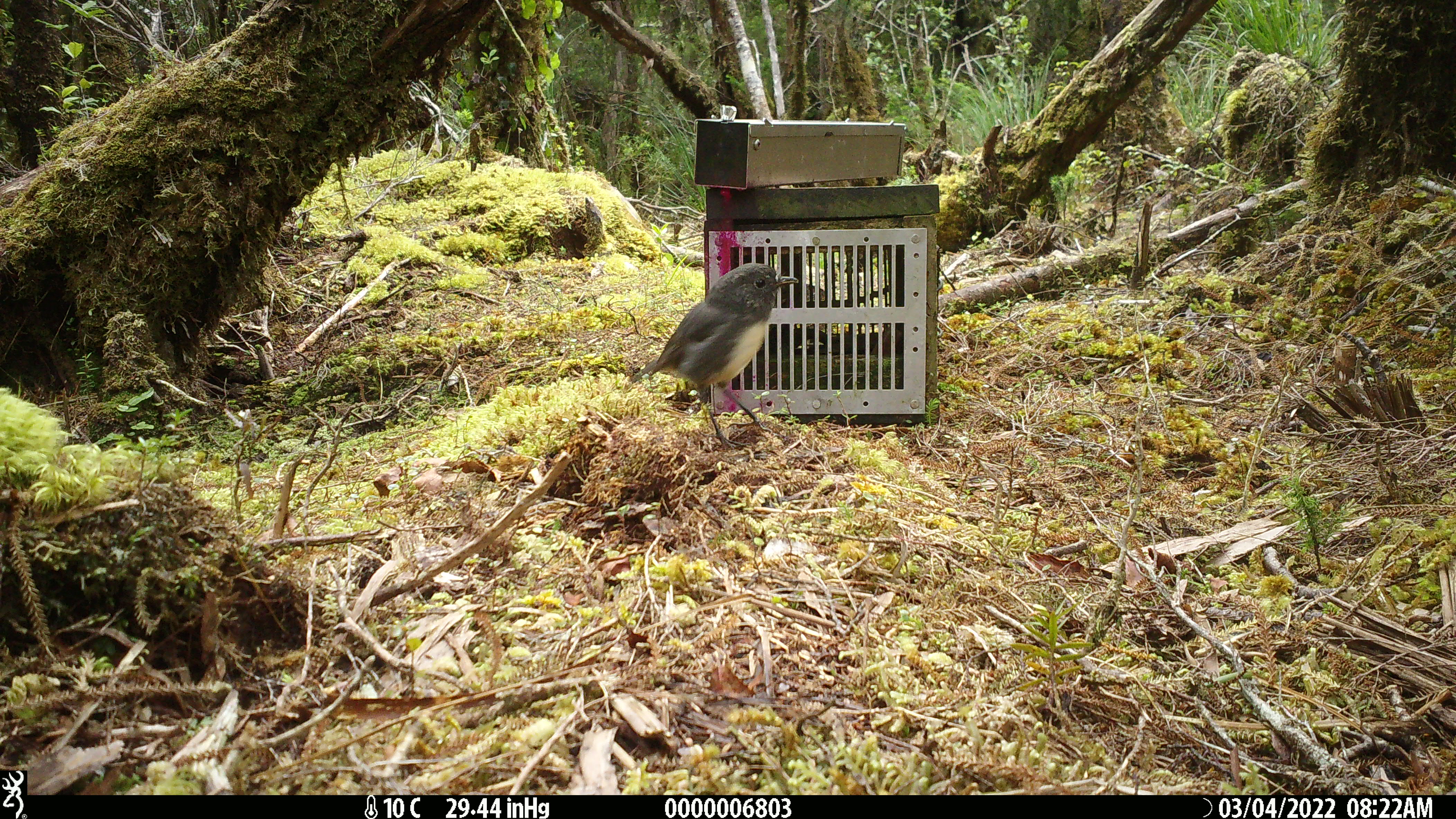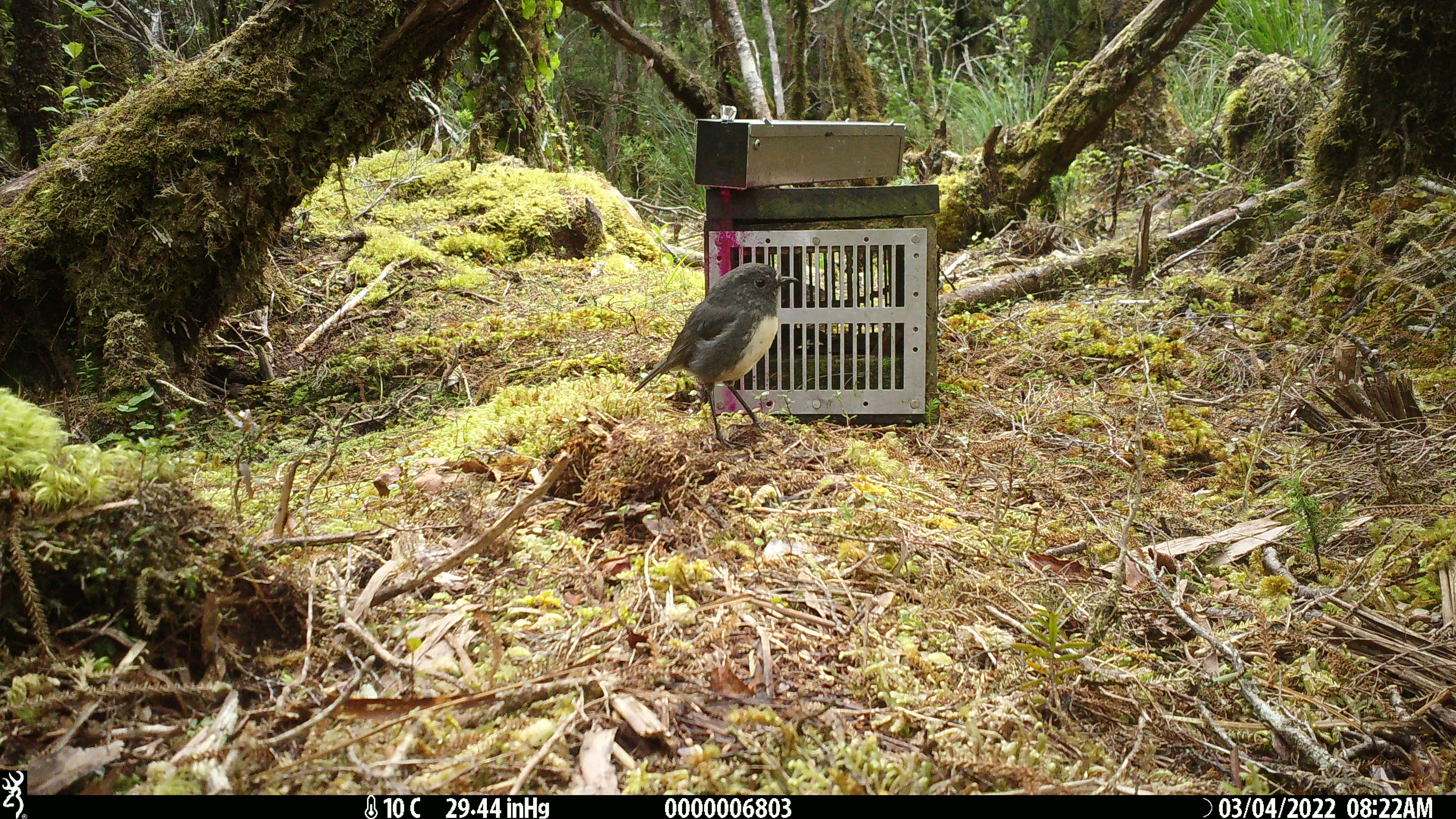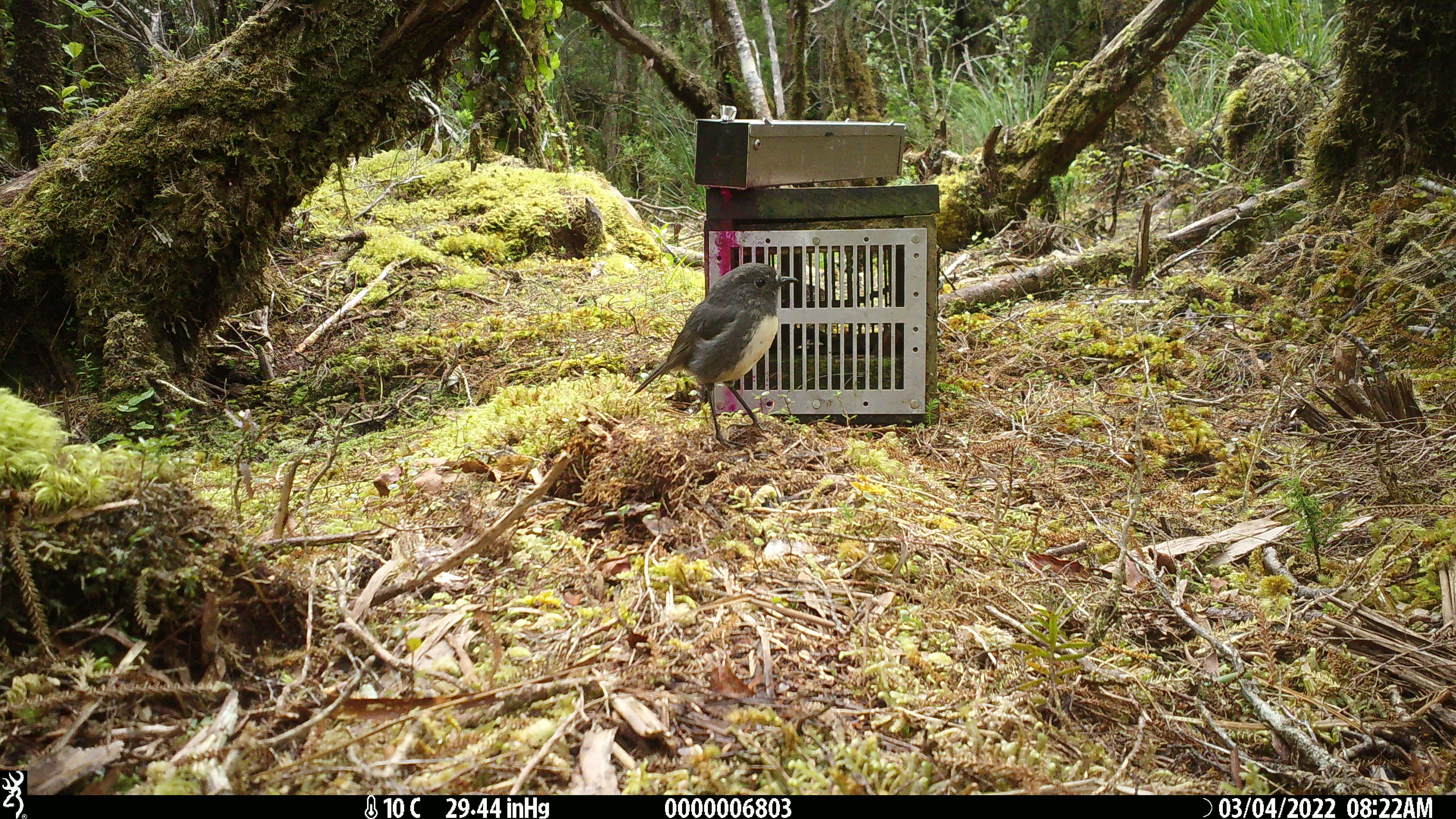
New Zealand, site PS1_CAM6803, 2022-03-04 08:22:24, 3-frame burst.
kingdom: Animalia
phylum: Chordata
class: Aves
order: Passeriformes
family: Petroicidae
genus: Petroica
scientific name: Petroica australis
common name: new zealand robin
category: robin